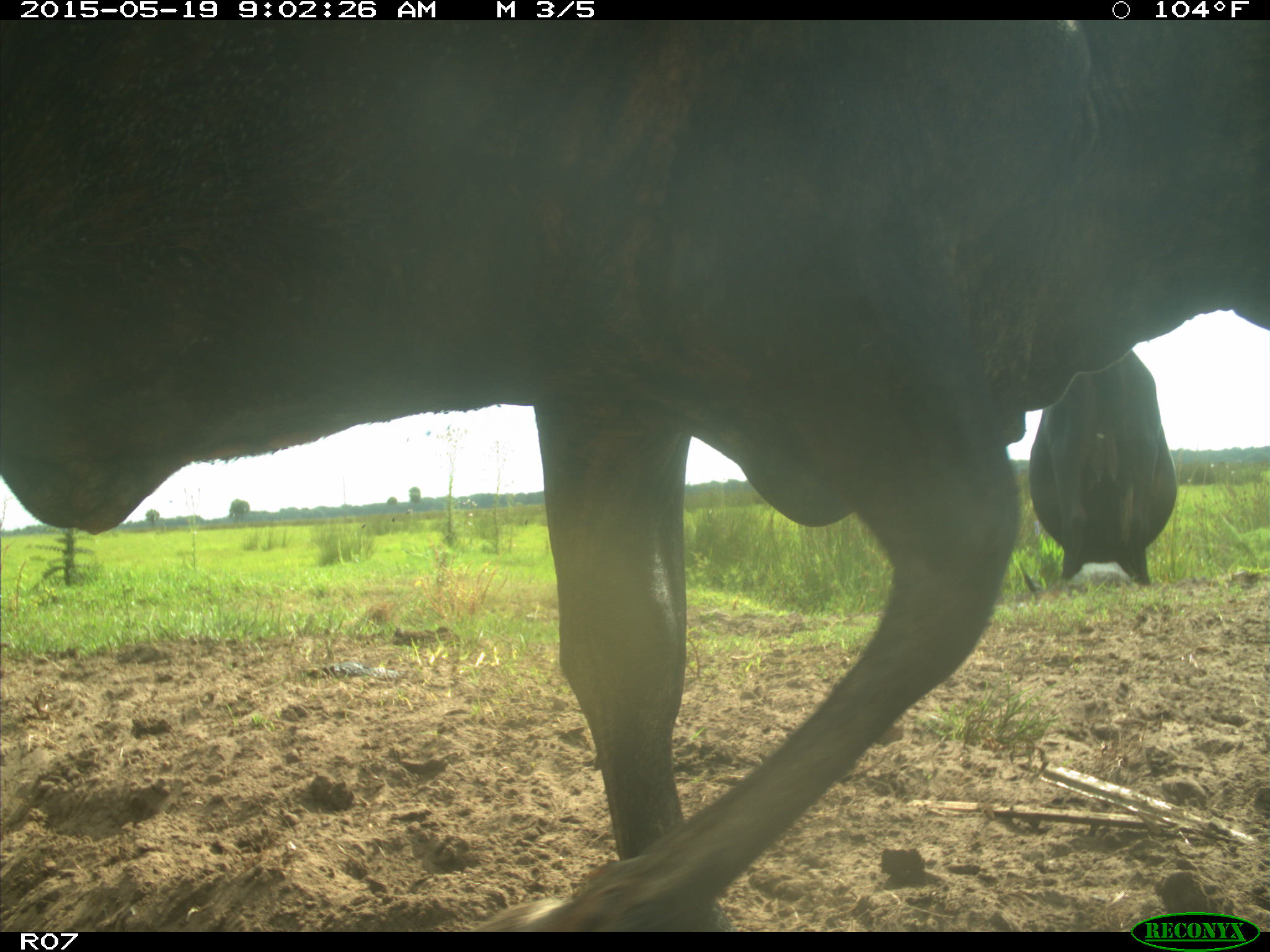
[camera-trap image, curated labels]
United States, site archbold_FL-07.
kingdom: Animalia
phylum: Chordata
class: Mammalia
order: Artiodactyla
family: Bovidae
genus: Bos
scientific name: Bos taurus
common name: domestic cow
Bos taurus (domestic cow).